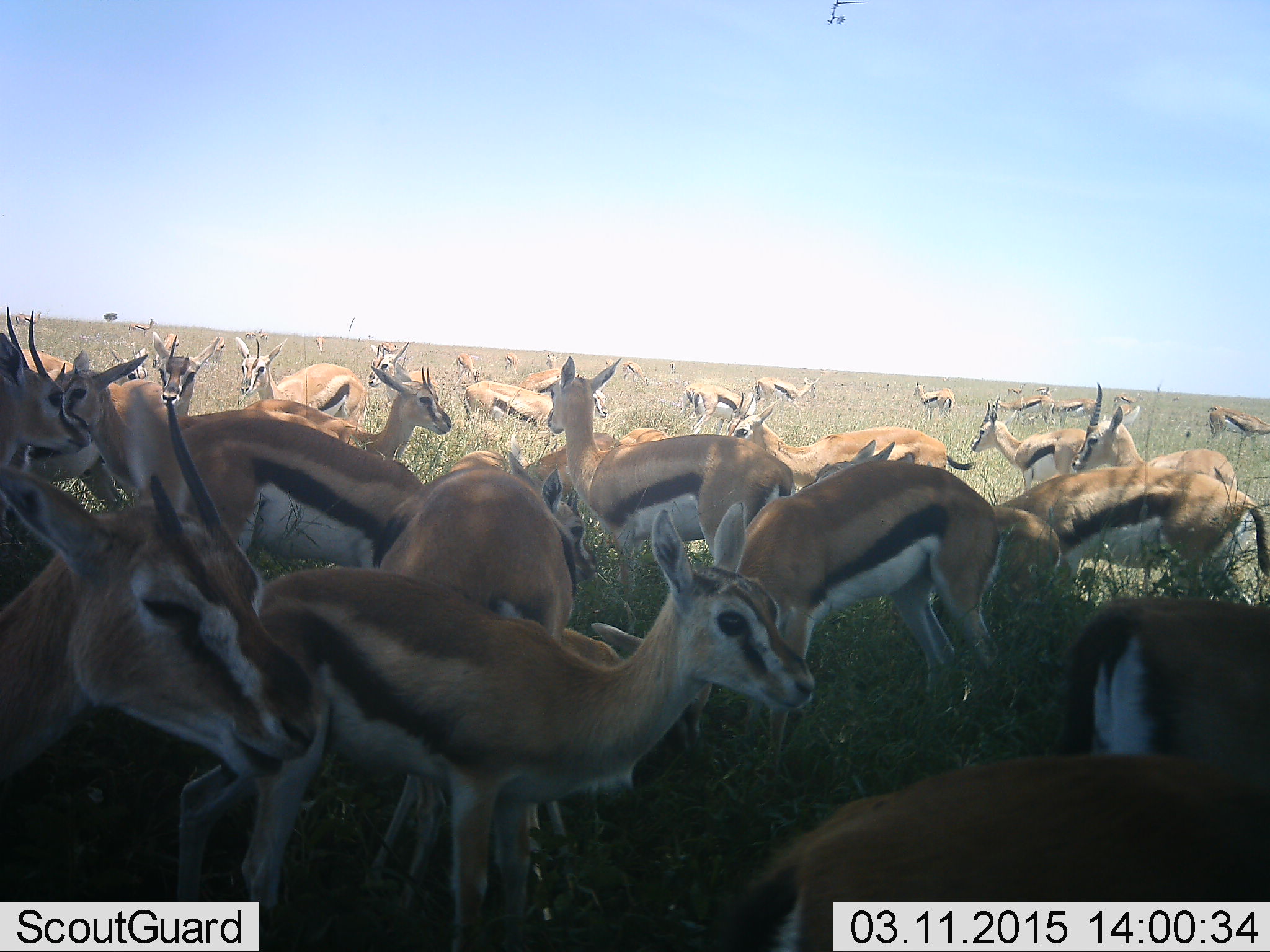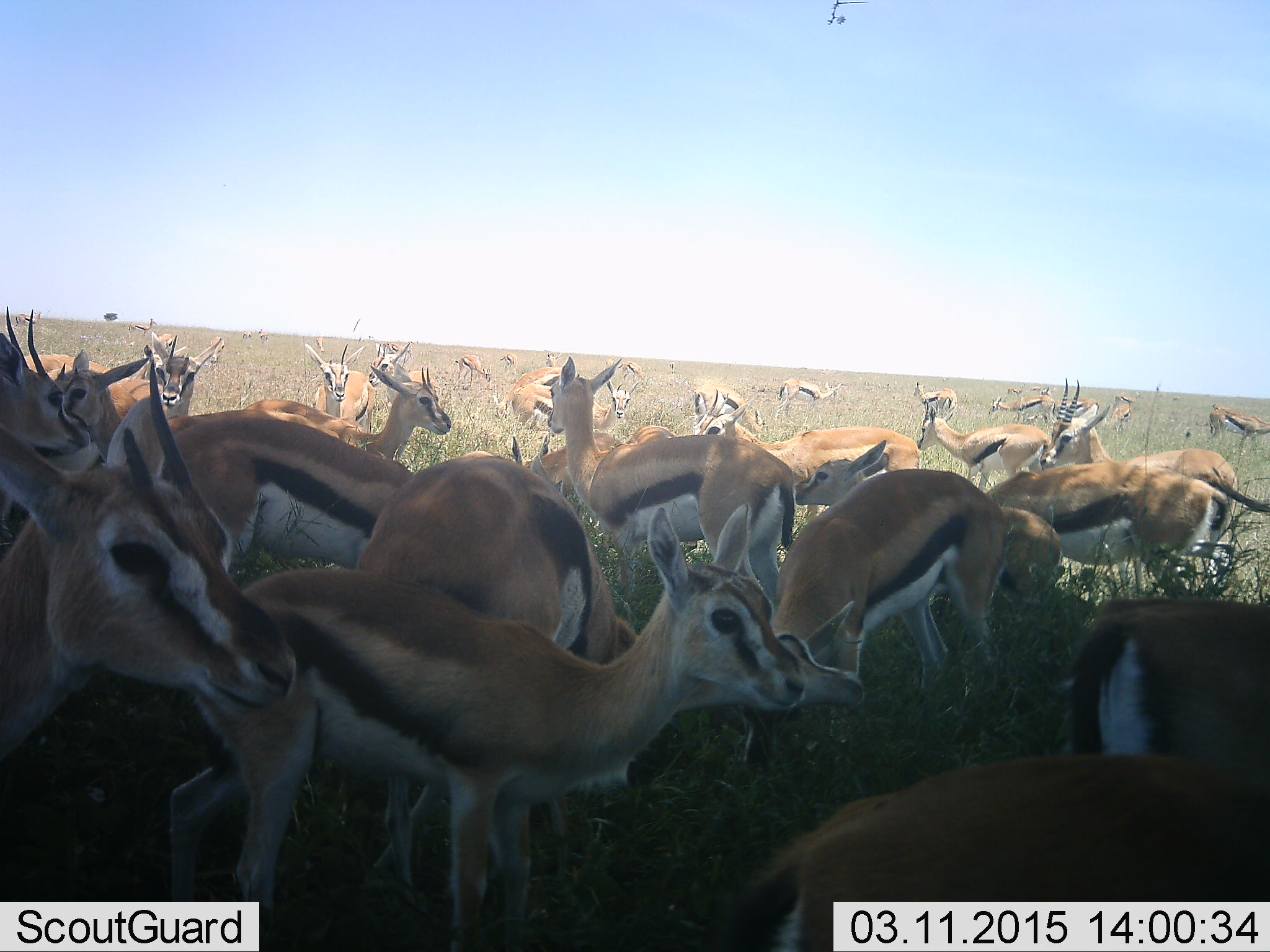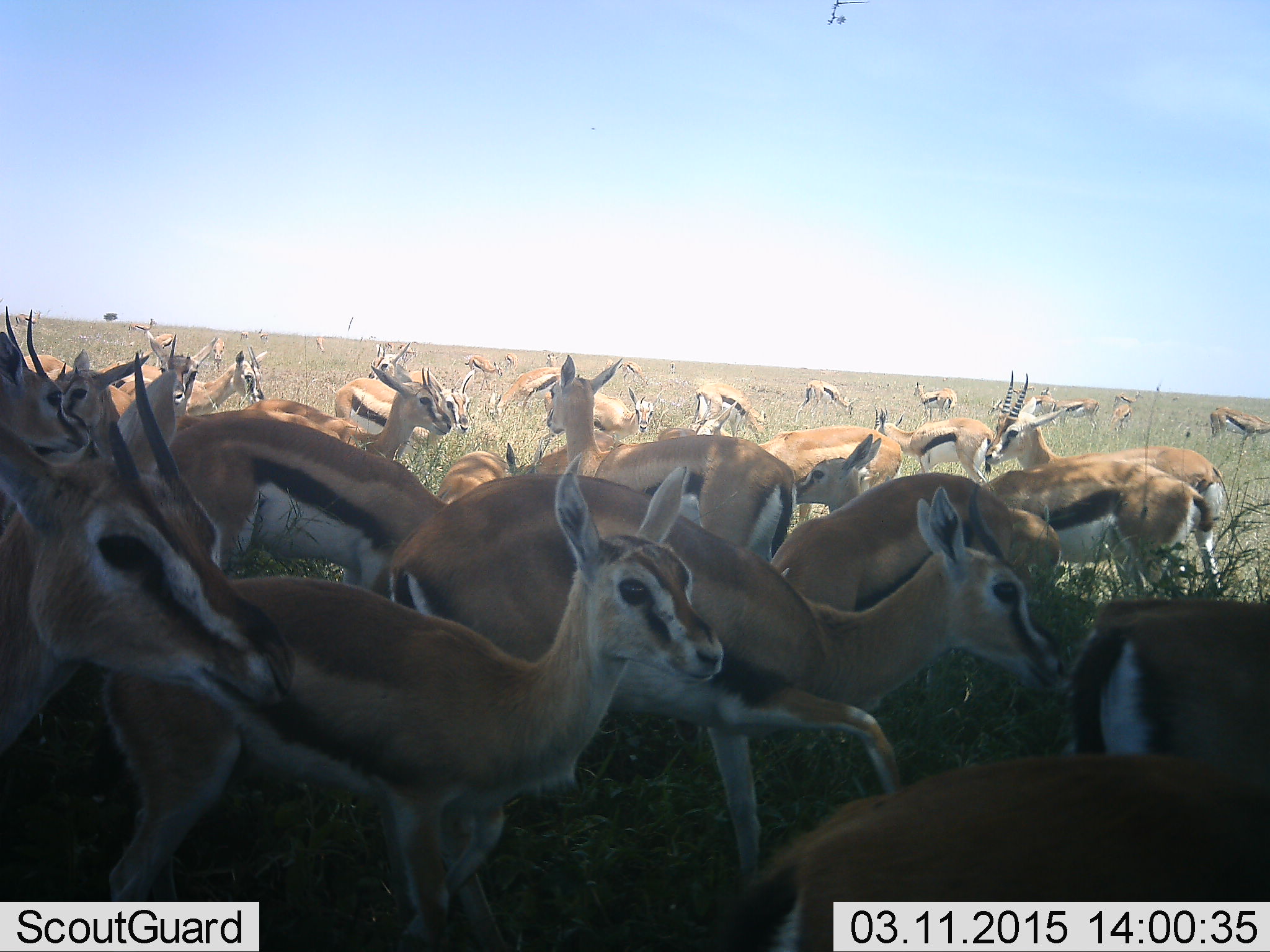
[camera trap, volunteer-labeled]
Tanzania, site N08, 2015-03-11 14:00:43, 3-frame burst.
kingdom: Animalia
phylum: Chordata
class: Mammalia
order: Artiodactyla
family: Bovidae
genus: Eudorcas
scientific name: Eudorcas thomsonii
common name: thomson's gazelle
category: gazellethomsons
Gazellethomsons (thomson's gazelle) (Eudorcas thomsonii), count 11-50. Behavior (volunteer vote fractions): standing 80%, resting 0%, moving 40%, interacting 10%. Young present (vote fraction): 10%. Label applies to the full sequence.